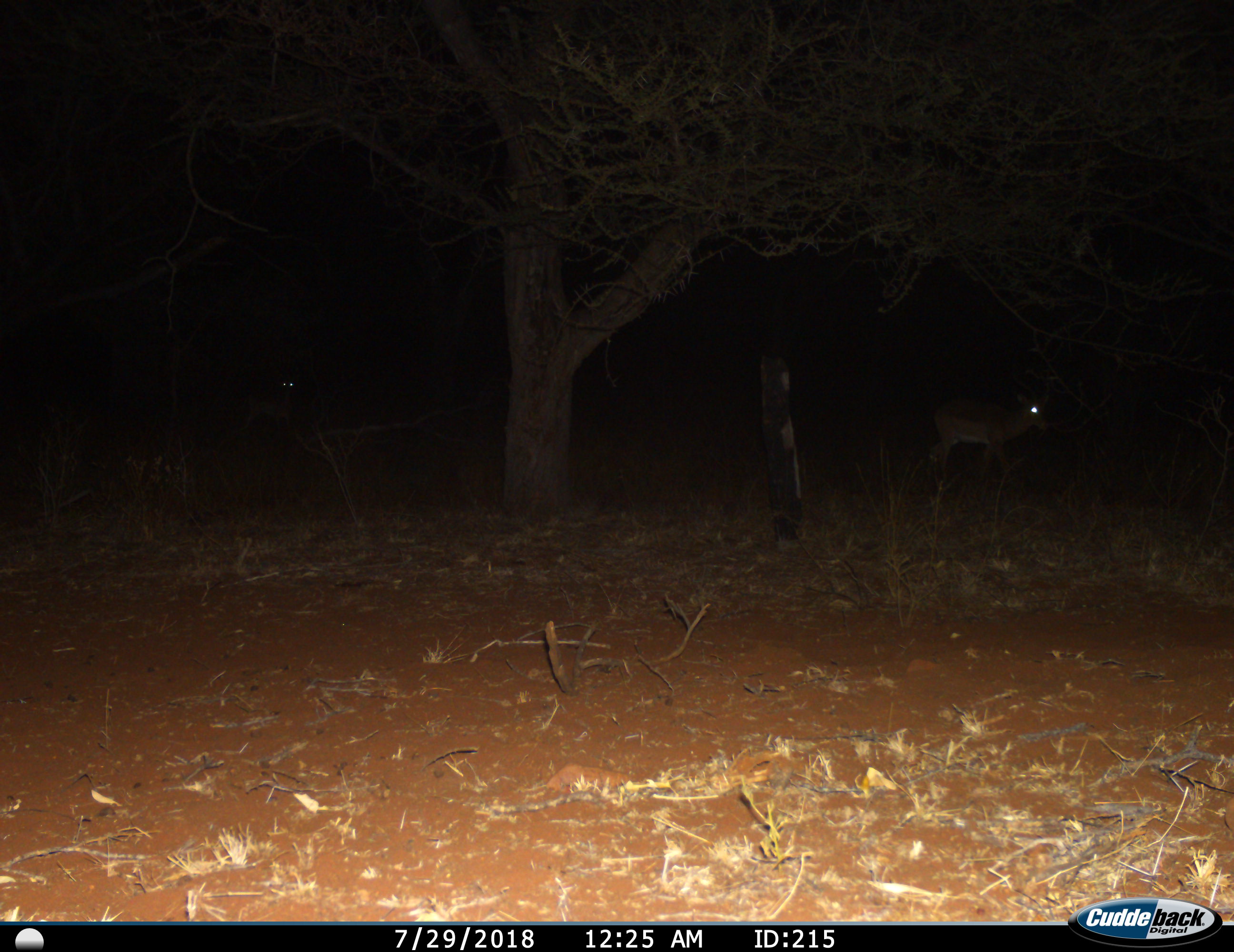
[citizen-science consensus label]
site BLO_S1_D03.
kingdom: Animalia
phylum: Chordata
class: Mammalia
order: Artiodactyla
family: Bovidae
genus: Aepyceros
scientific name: Aepyceros melampus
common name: impala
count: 2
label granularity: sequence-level